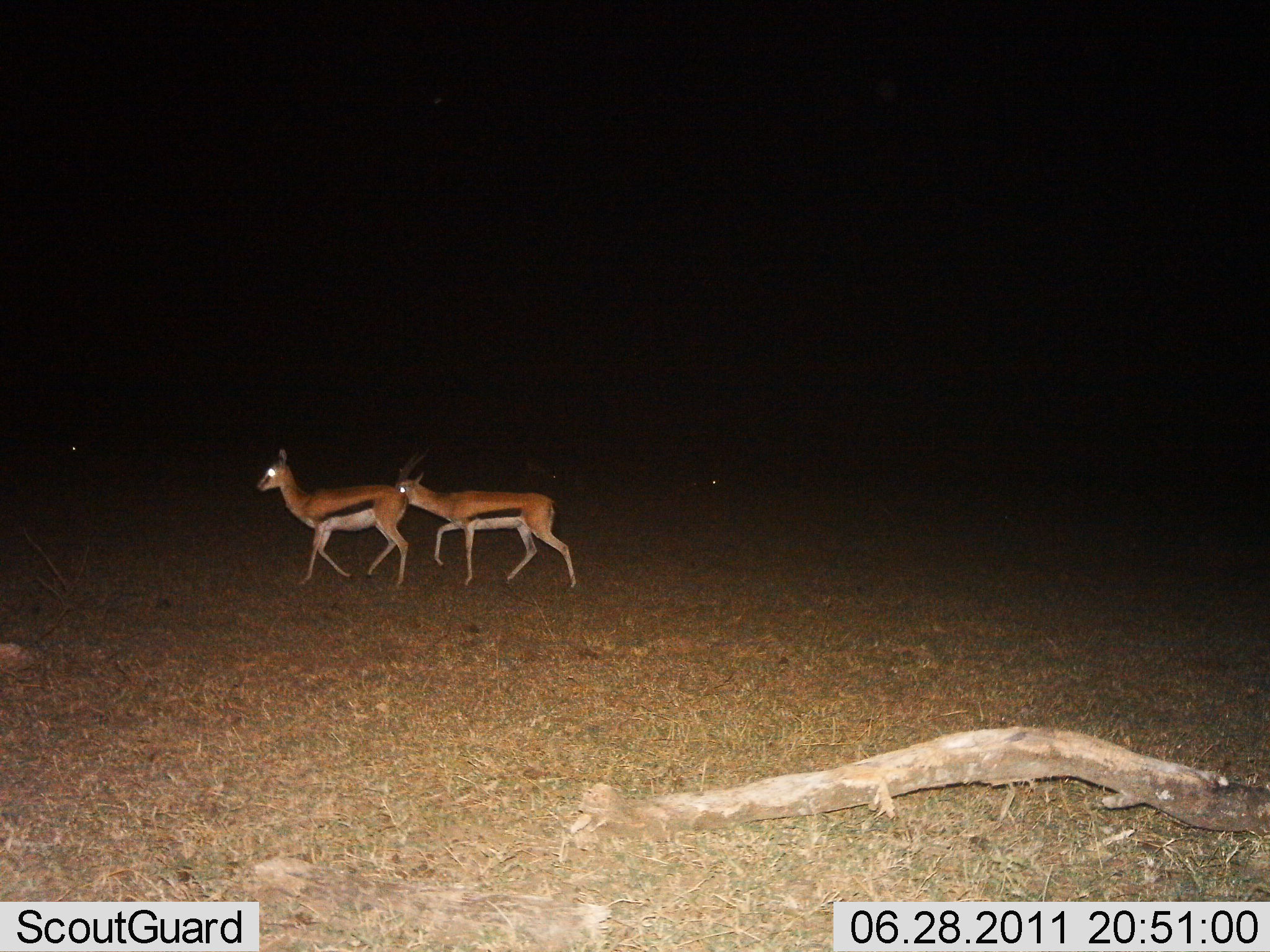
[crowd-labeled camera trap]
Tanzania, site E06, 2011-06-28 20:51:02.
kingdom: Animalia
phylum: Chordata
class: Mammalia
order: Artiodactyla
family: Bovidae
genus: Eudorcas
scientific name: Eudorcas thomsonii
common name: thomson's gazelle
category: gazellethomsons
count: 2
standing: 0%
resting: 0%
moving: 100%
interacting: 0%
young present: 0%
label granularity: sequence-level